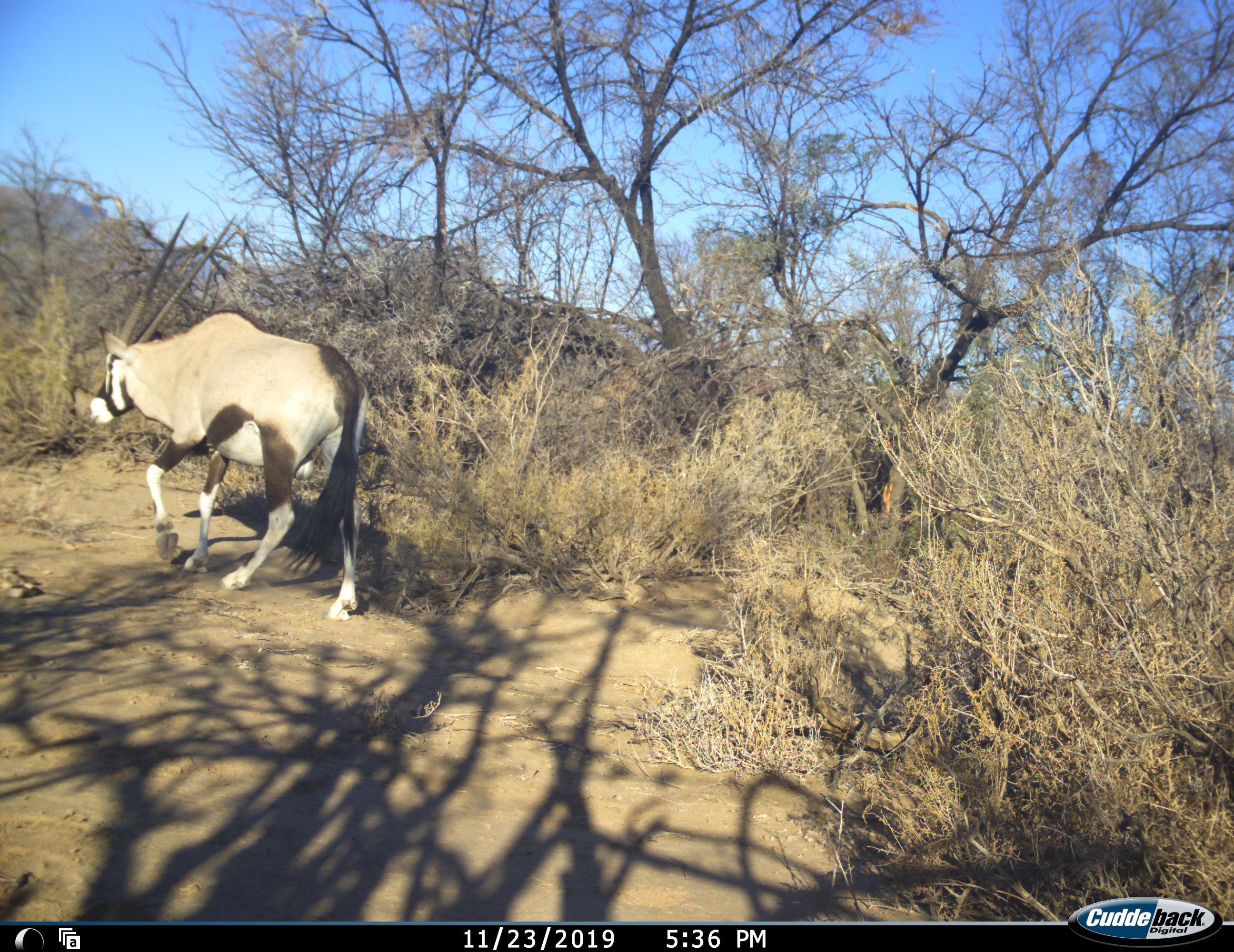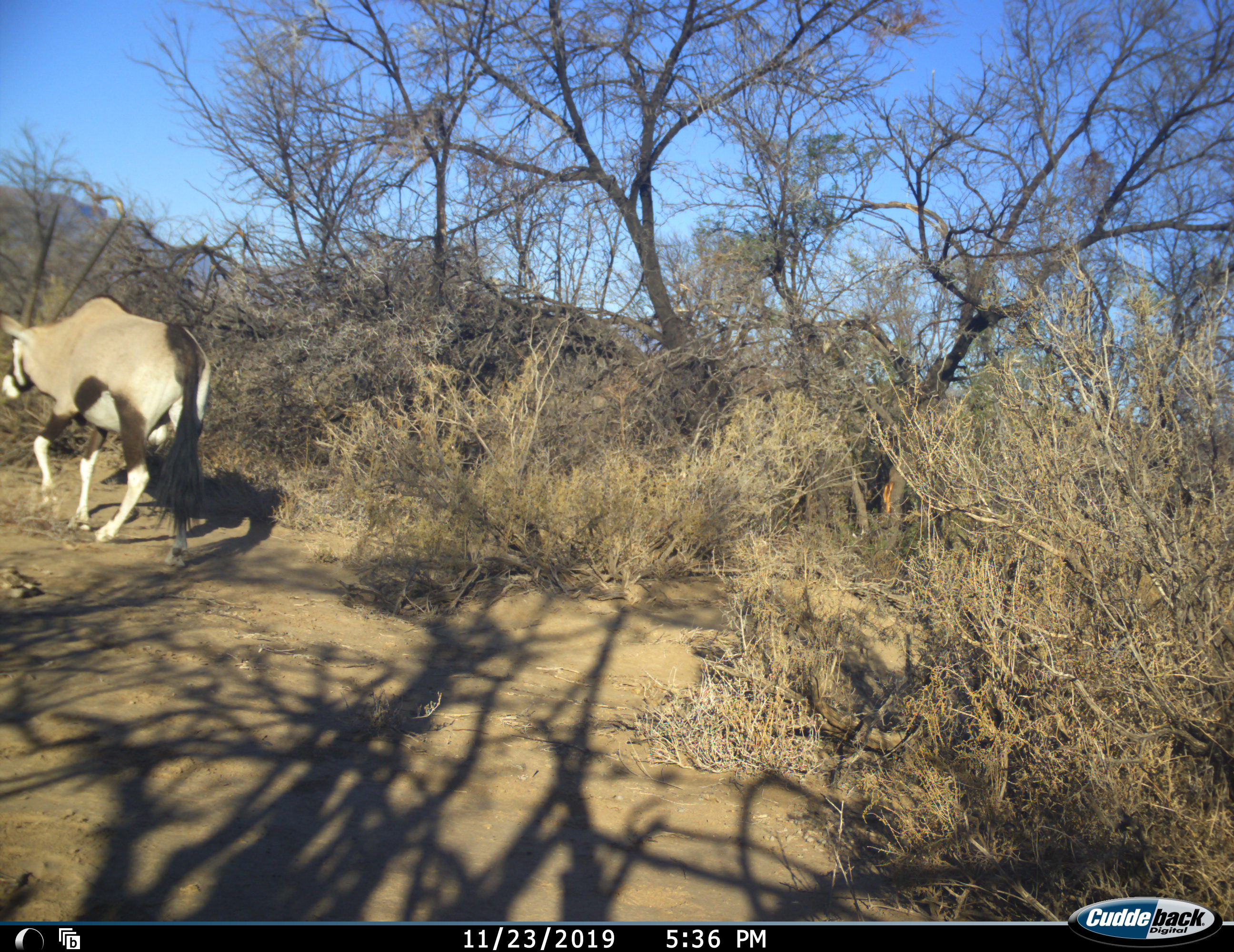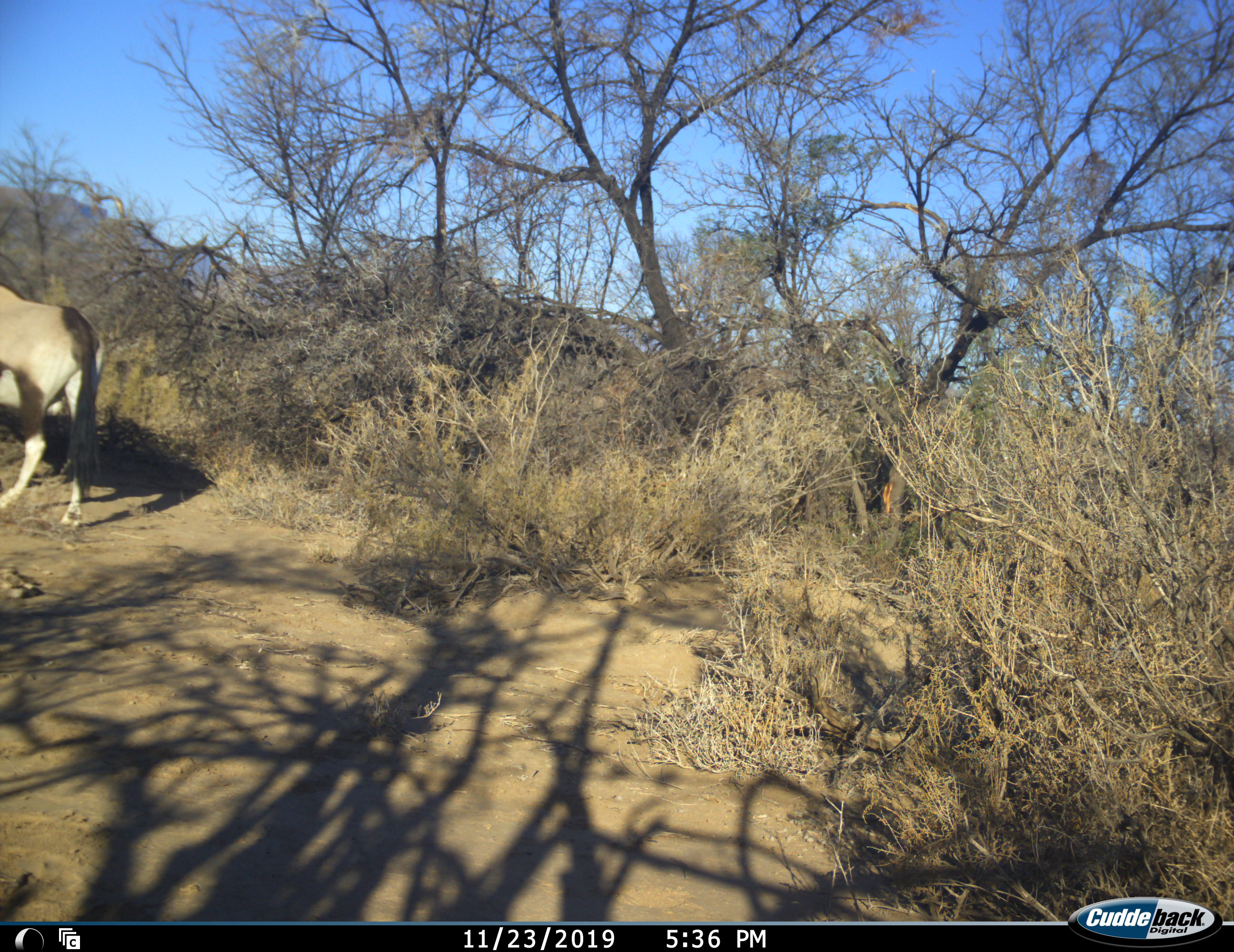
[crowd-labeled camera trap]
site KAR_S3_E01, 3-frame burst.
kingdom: Animalia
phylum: Chordata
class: Mammalia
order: Artiodactyla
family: Bovidae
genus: Oryx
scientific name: Oryx gazella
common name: gemsbok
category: oryx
Oryx (gemsbok) (Oryx gazella), count 1. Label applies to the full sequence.